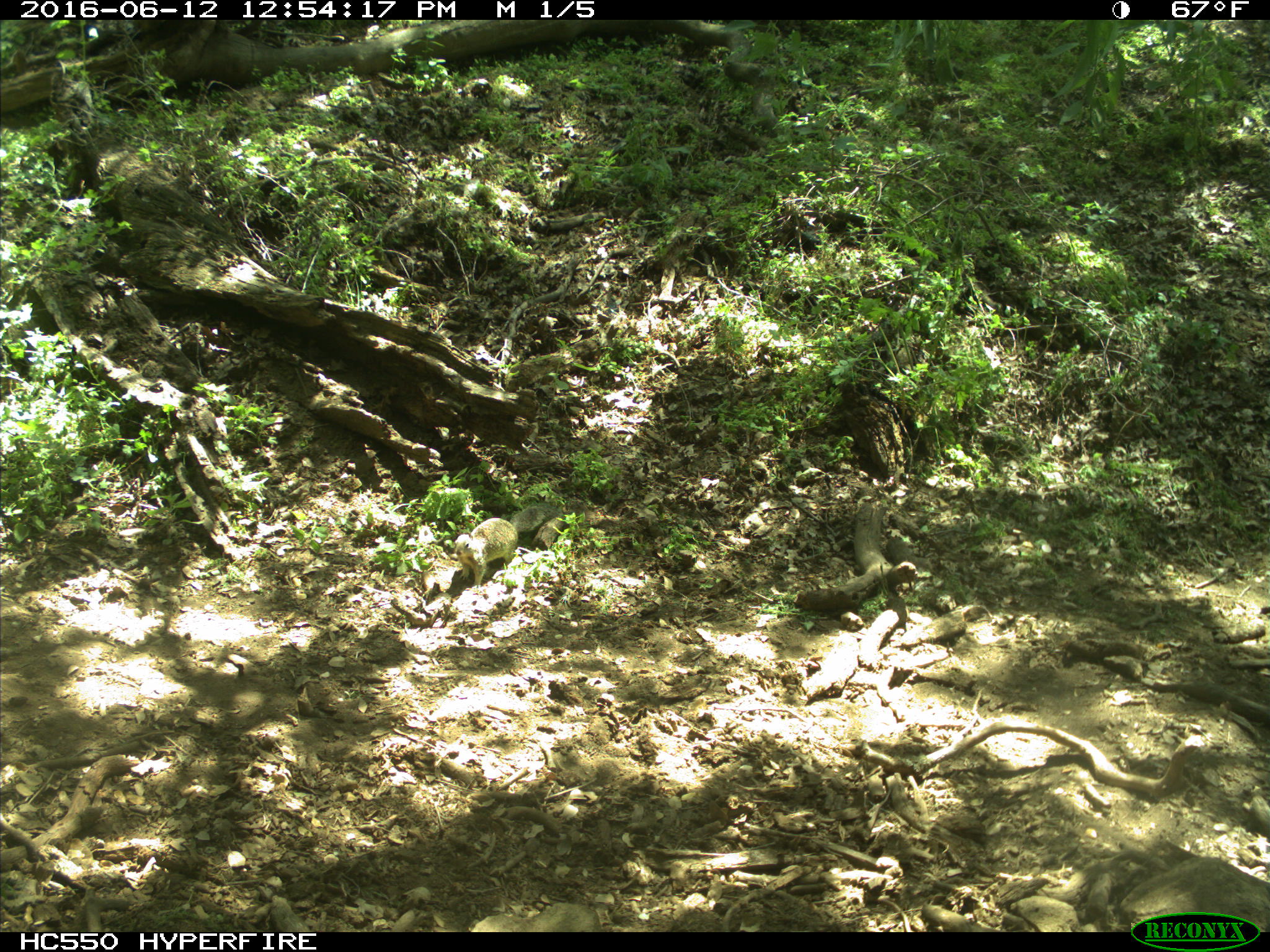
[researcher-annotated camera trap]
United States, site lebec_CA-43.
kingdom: Animalia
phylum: Chordata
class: Mammalia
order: Rodentia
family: Sciuridae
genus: Otospermophilus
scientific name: Otospermophilus beecheyi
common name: california ground squirrel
Otospermophilus beecheyi (california ground squirrel).